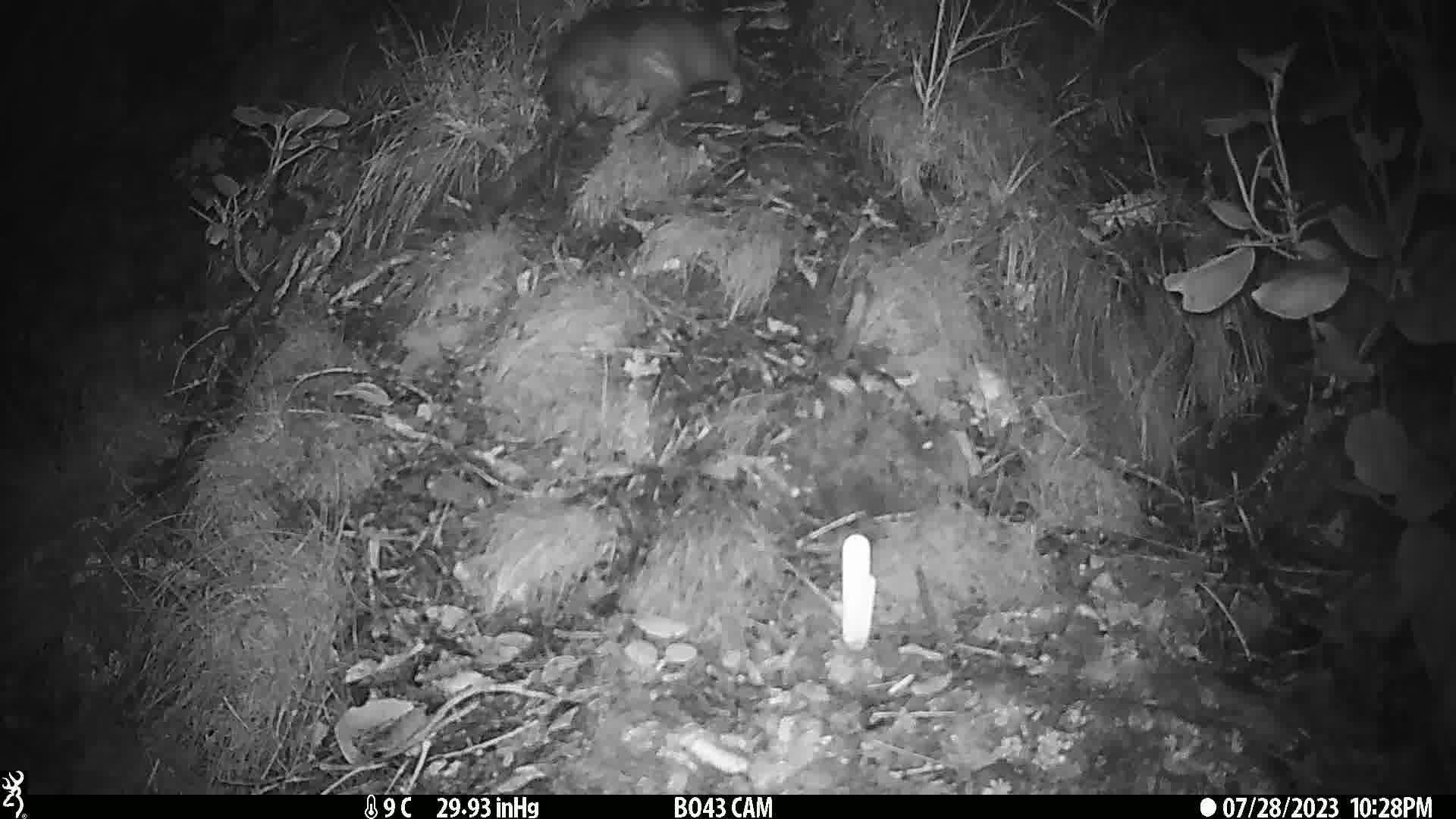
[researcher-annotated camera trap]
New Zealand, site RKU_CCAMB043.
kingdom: Animalia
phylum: Chordata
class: Mammalia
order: Diprotodontia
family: Phalangeridae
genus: Trichosurus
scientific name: Trichosurus vulpecula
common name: common brushtail possum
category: possum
Possum (common brushtail possum) (Trichosurus vulpecula).